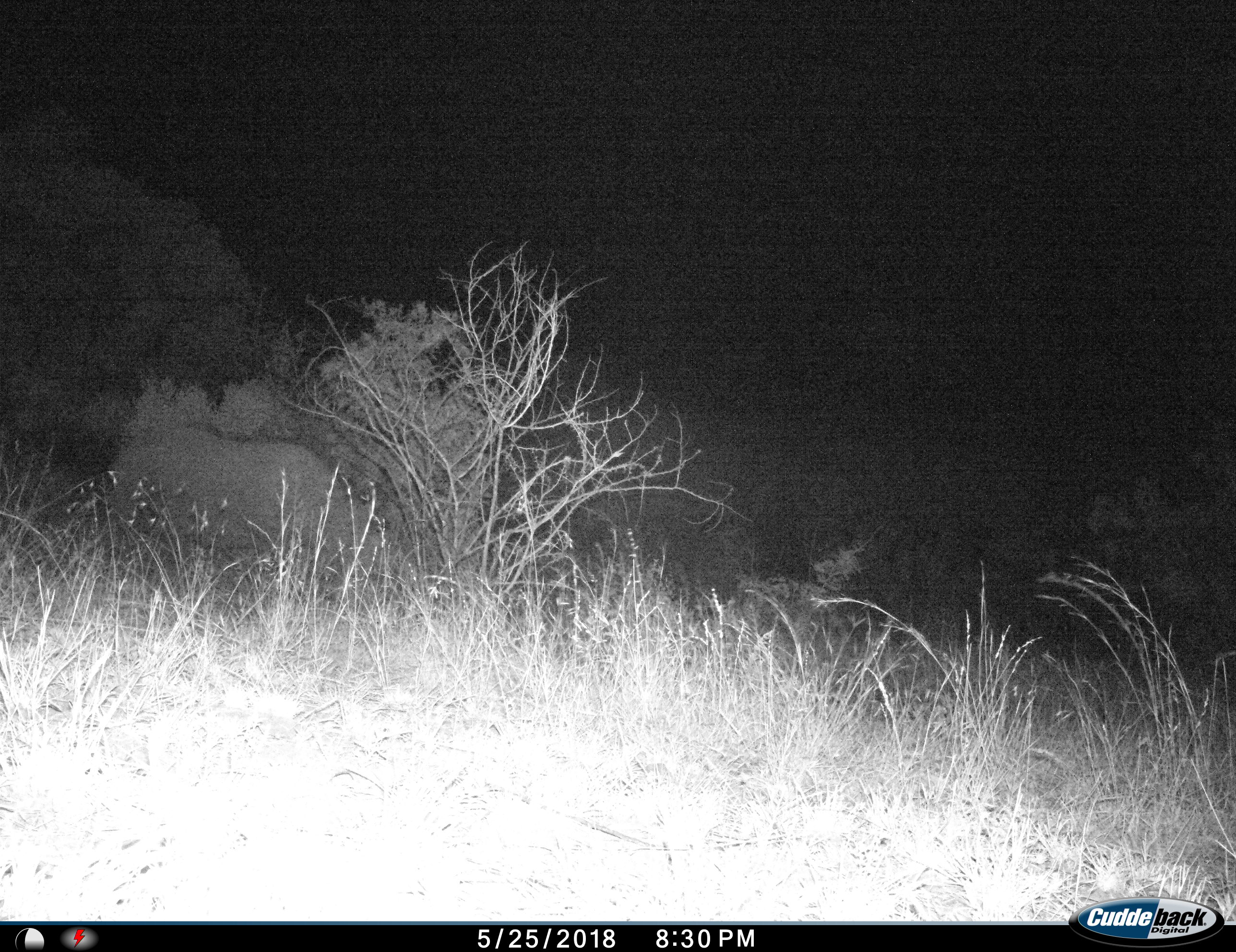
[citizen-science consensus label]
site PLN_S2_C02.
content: unidentified animal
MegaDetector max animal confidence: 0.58